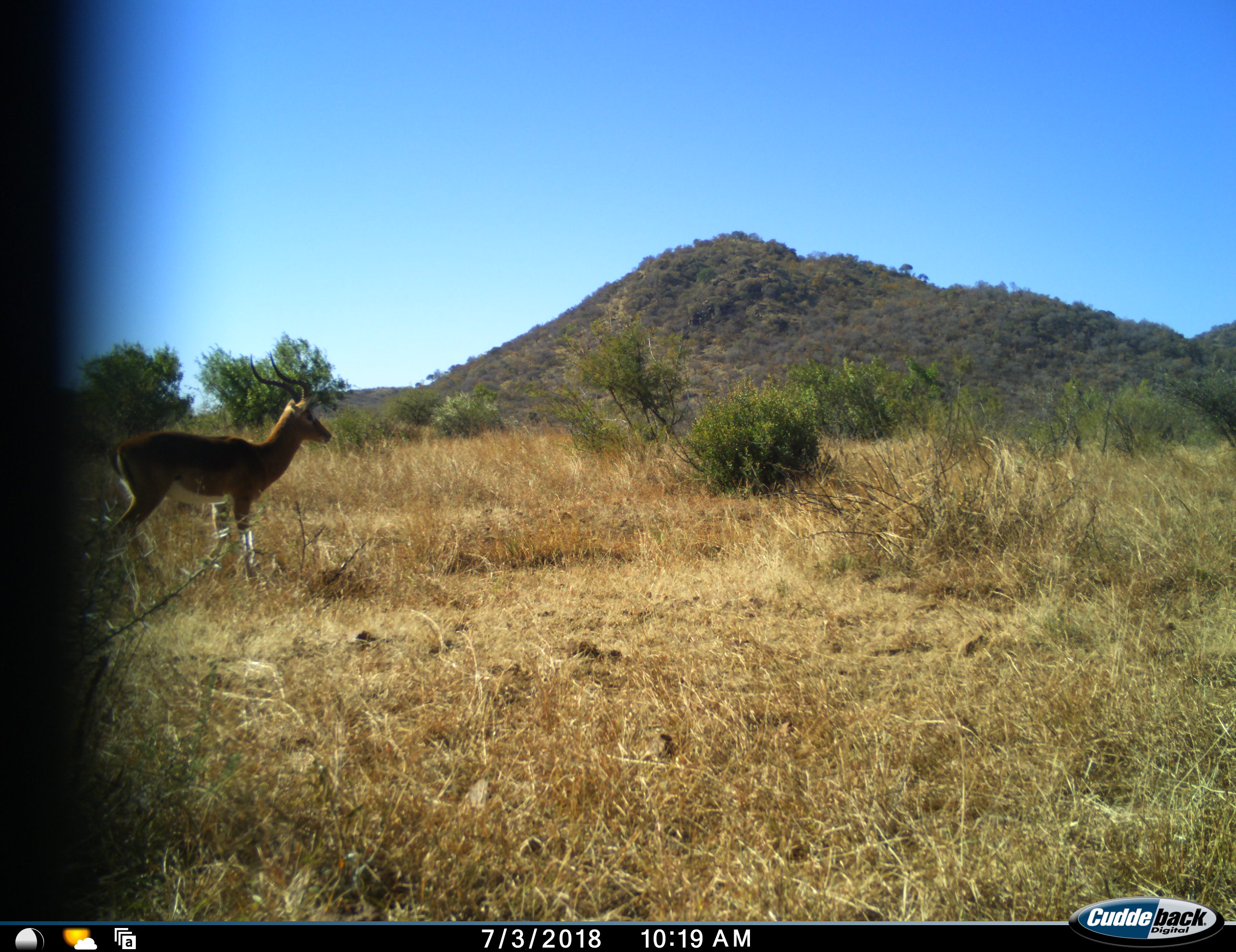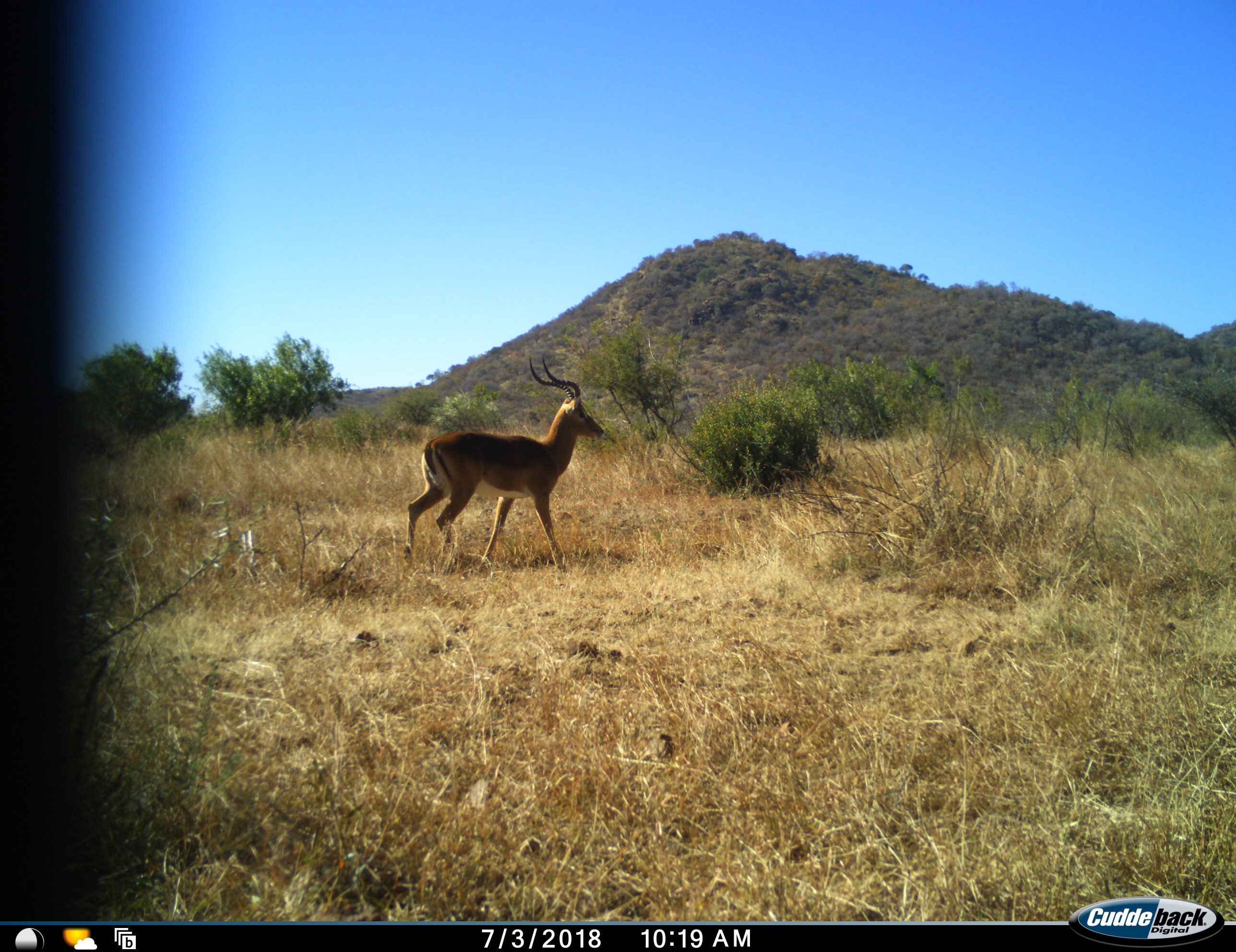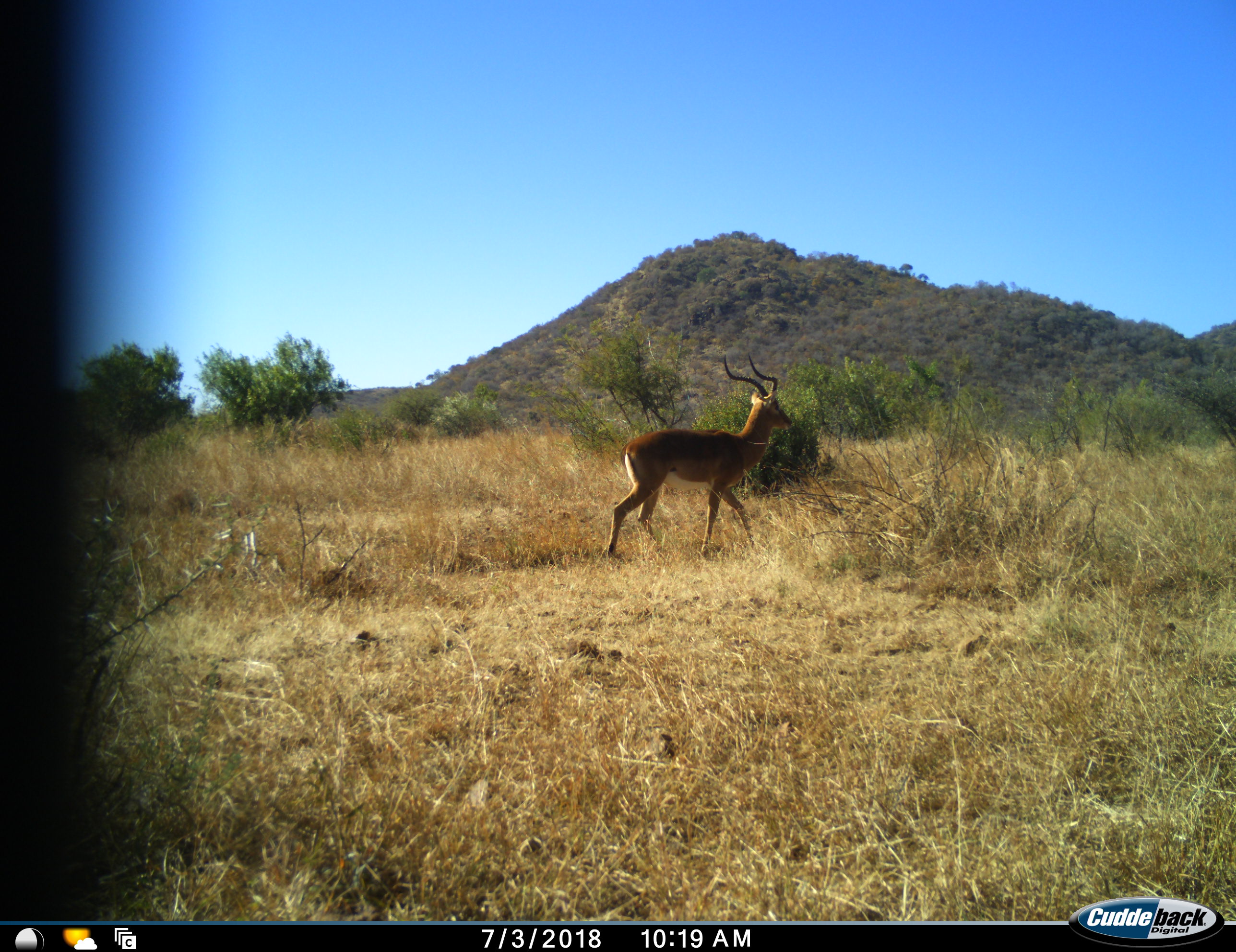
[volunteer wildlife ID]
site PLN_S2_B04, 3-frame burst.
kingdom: Animalia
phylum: Chordata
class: Mammalia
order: Artiodactyla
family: Bovidae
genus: Aepyceros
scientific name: Aepyceros melampus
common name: impala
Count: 1.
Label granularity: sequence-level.